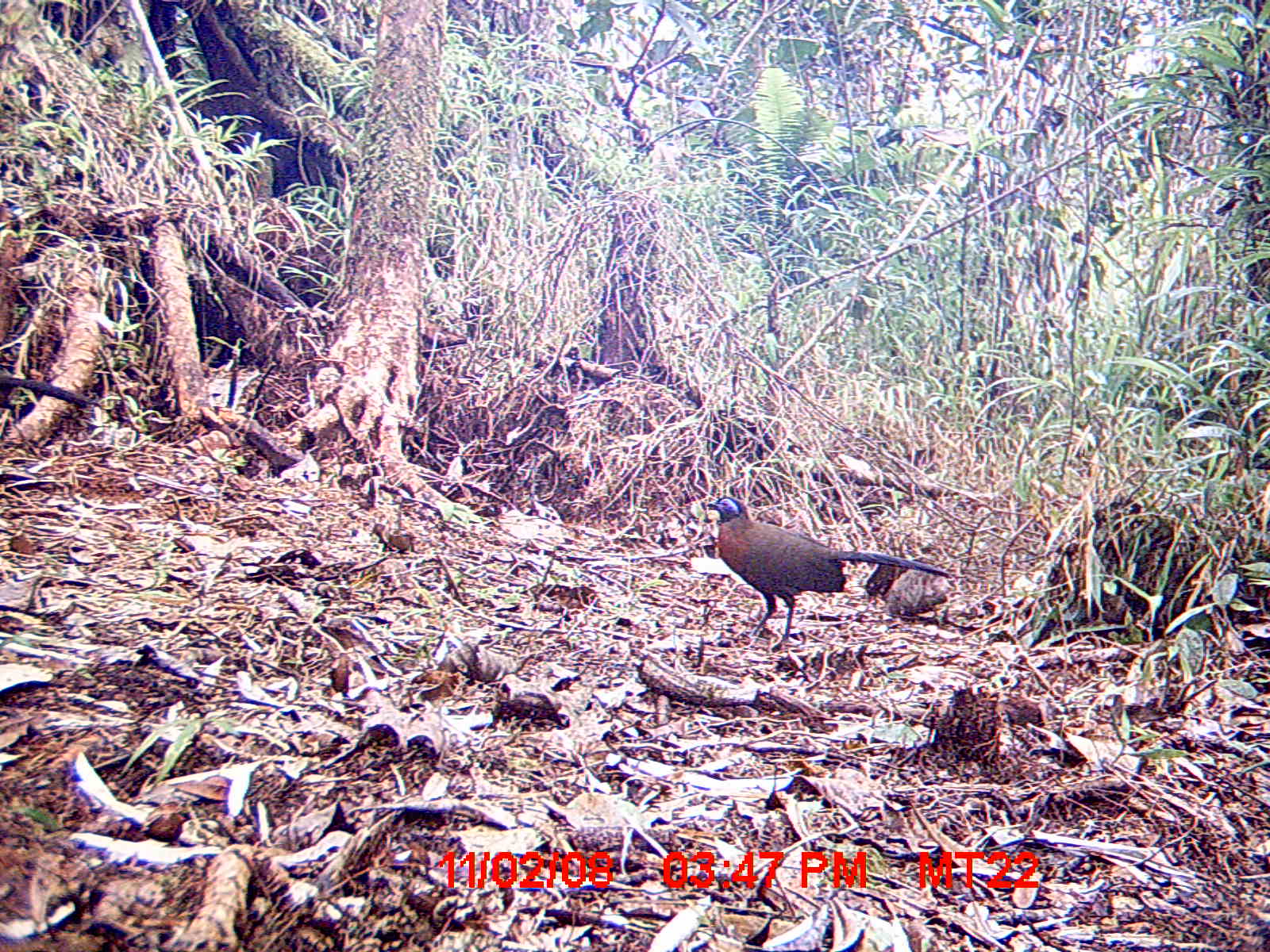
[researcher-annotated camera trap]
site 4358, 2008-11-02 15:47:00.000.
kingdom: Animalia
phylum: Chordata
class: Aves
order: Cuculiformes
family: Cuculidae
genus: Coua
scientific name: Coua serriana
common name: red-breasted coua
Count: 2.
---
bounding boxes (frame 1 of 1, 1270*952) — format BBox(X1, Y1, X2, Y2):
coua serriana: BBox(705, 494, 953, 651); BBox(0, 374, 103, 426)